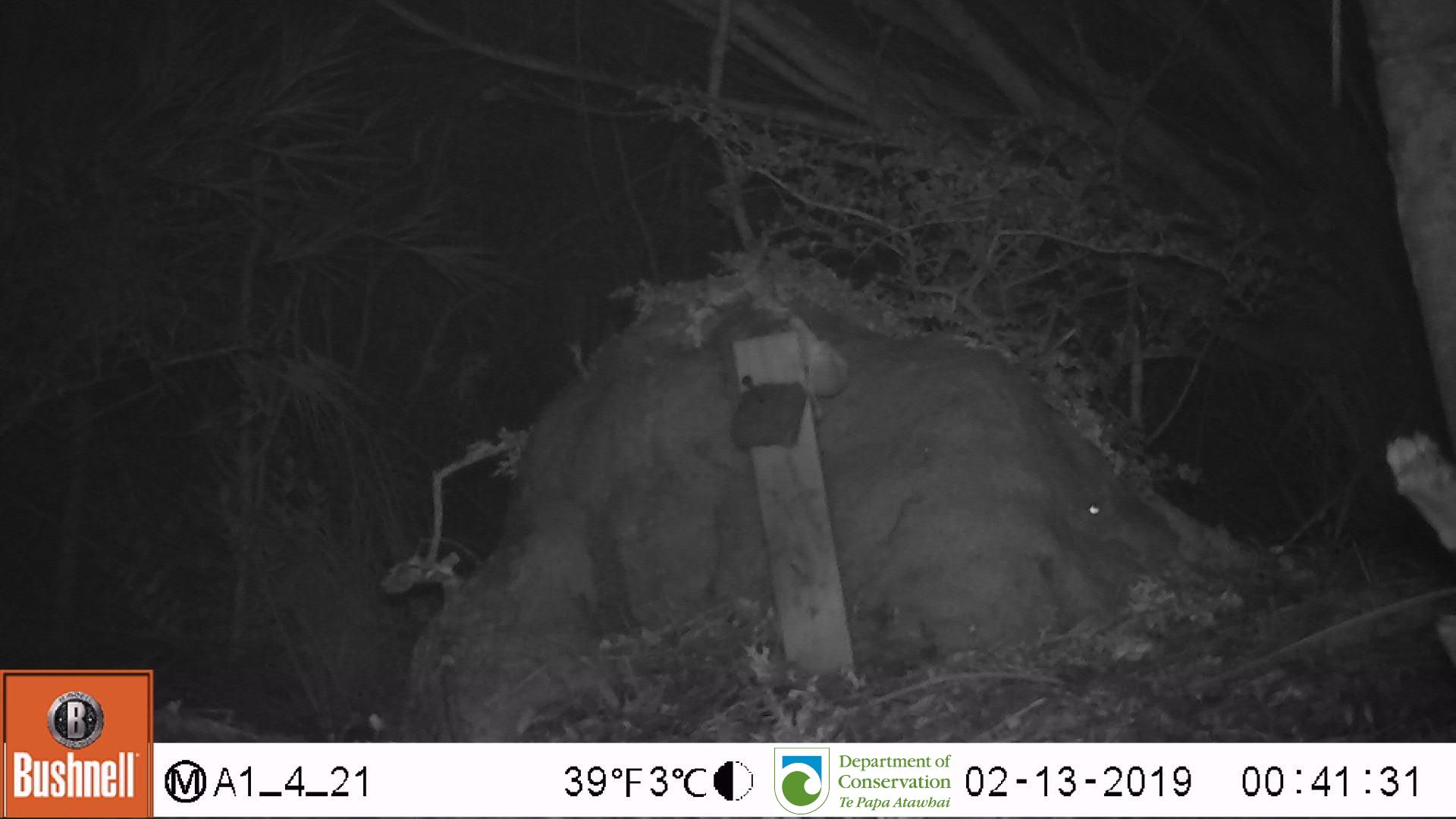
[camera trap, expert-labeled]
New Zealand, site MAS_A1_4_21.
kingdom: Animalia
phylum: Chordata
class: Mammalia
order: Rodentia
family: Muridae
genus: Mus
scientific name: Mus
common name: mouse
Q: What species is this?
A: Mouse (Mus).